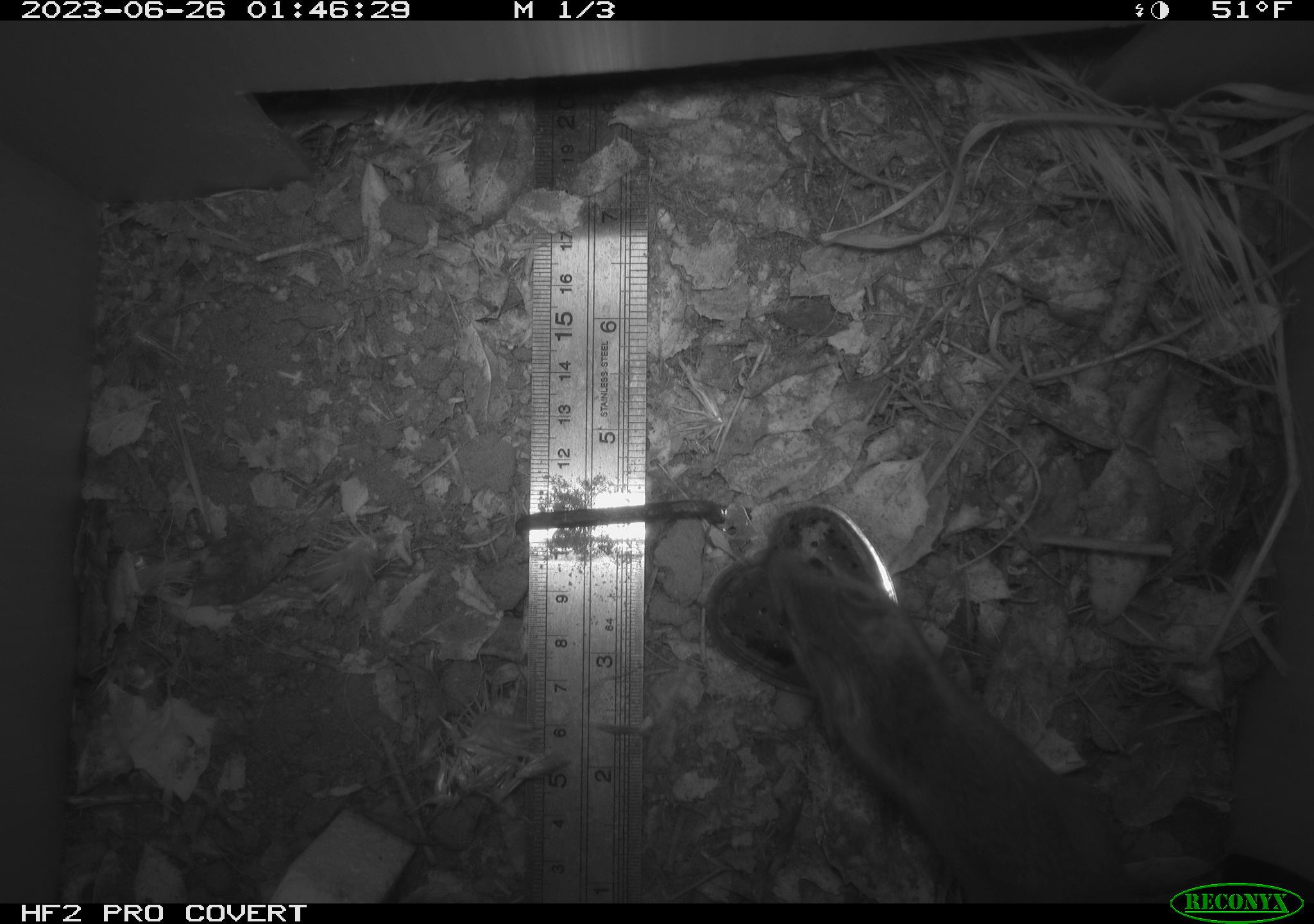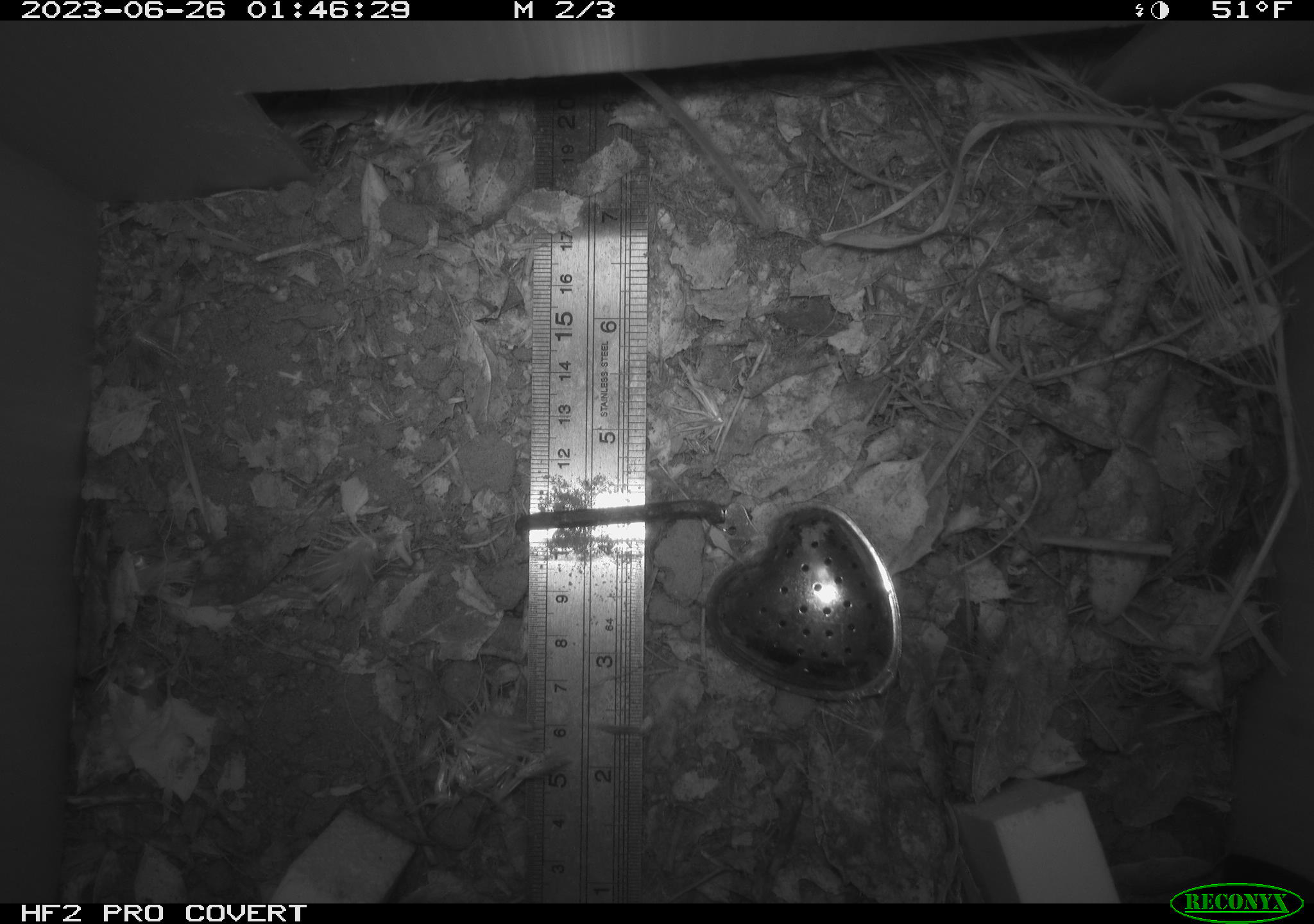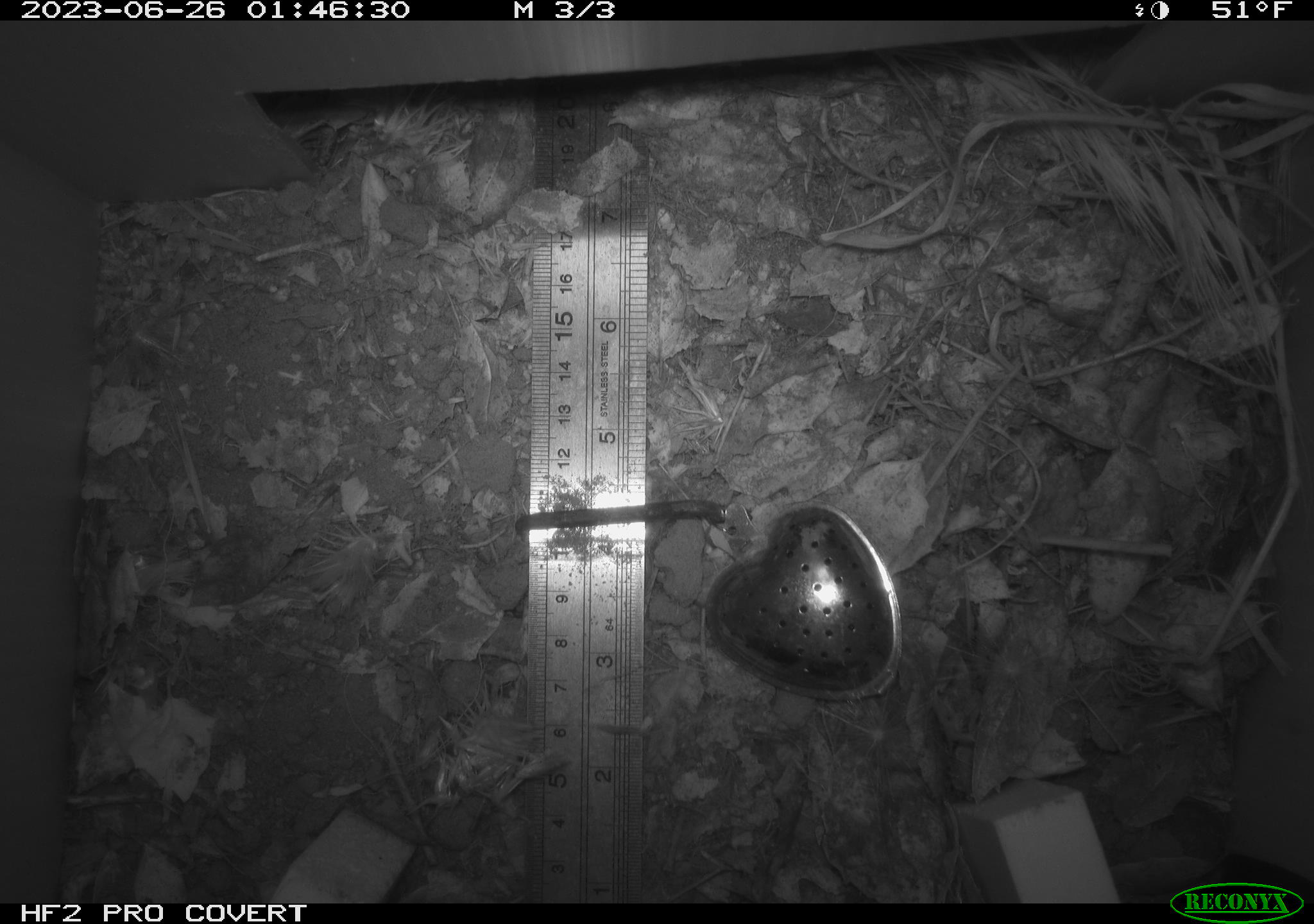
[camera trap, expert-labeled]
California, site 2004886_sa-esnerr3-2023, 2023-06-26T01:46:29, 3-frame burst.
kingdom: Animalia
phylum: Chordata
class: Mammalia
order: Rodentia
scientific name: Rodentia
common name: mouse species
Mouse species (Rodentia).